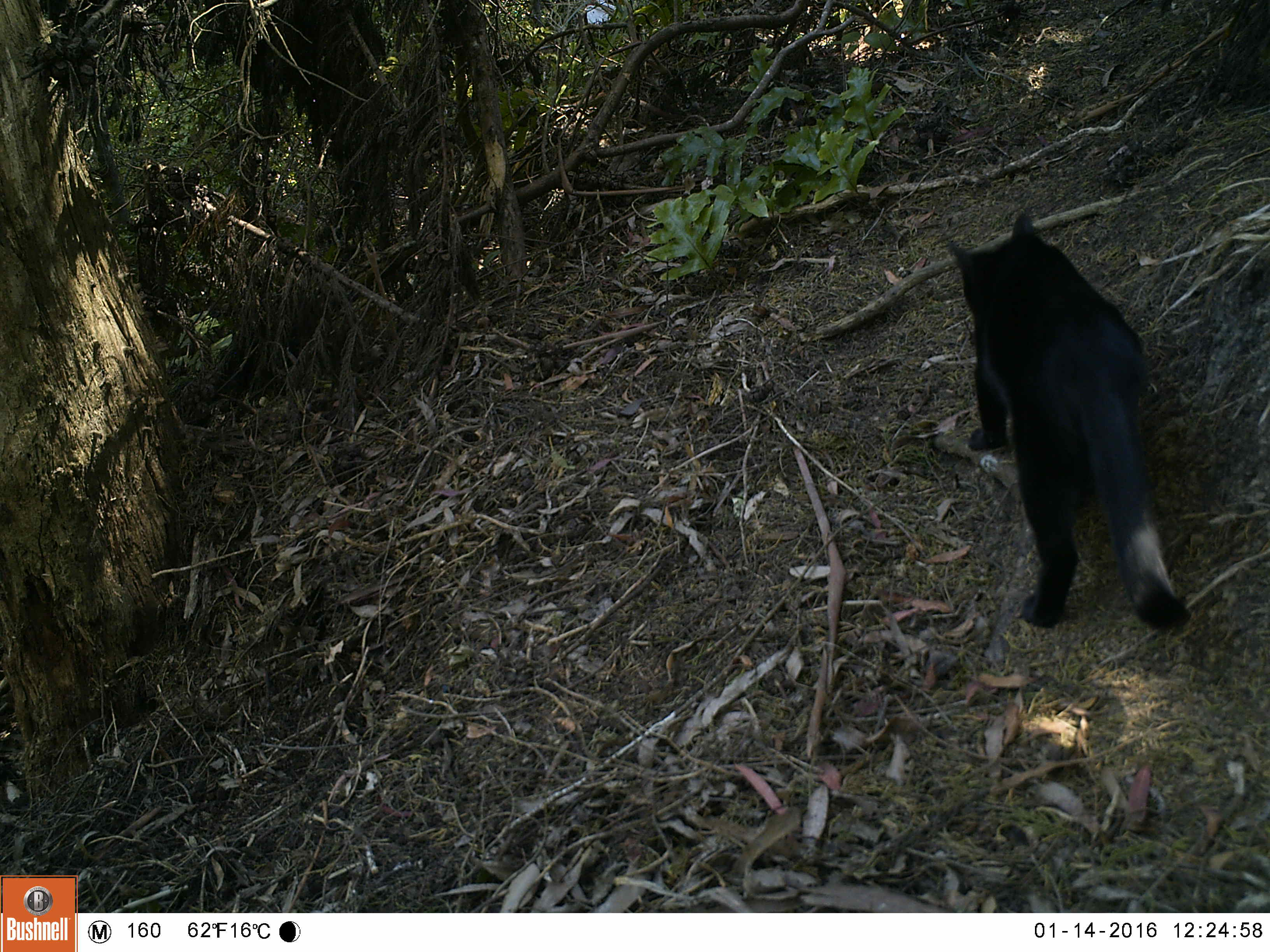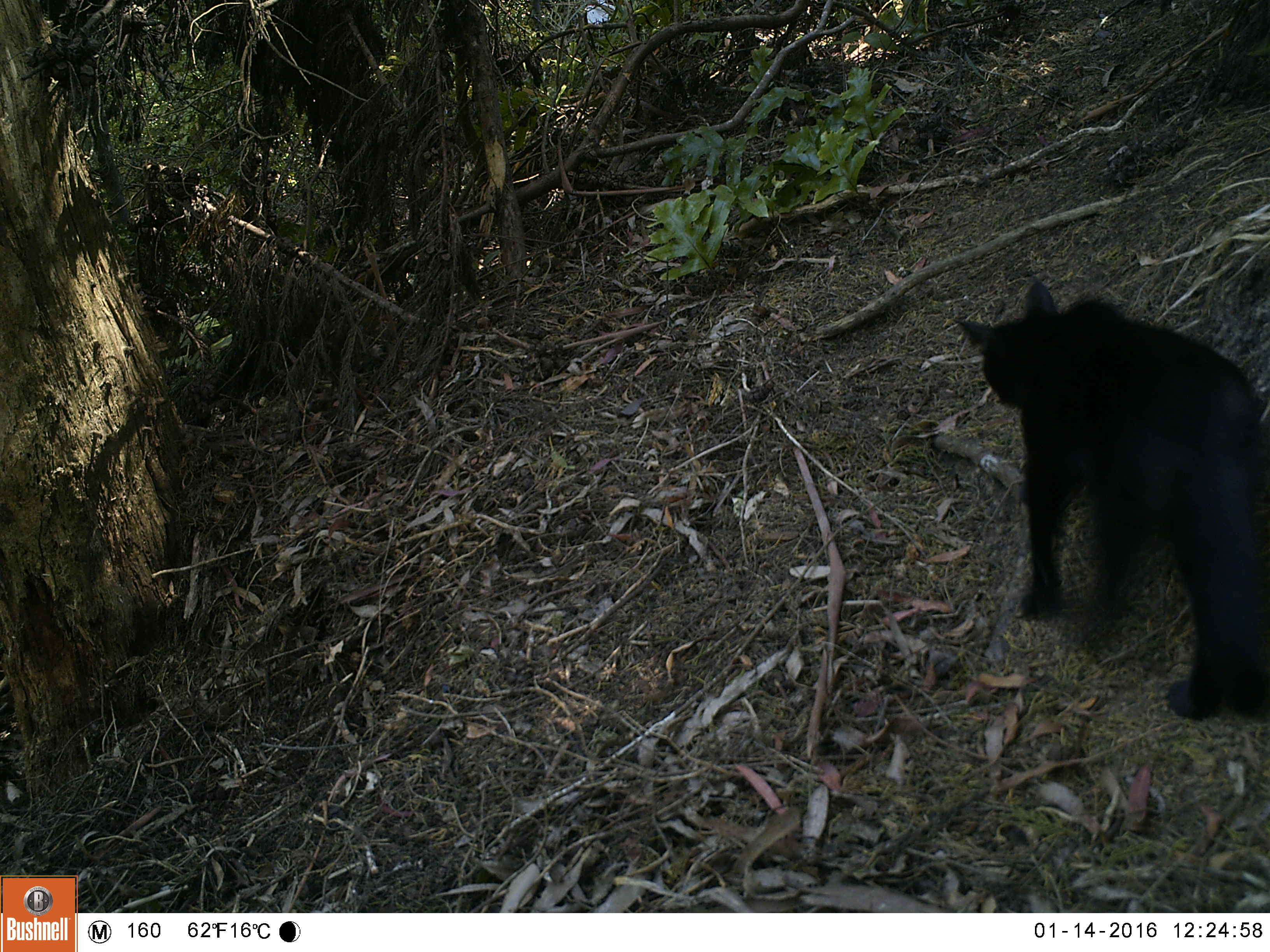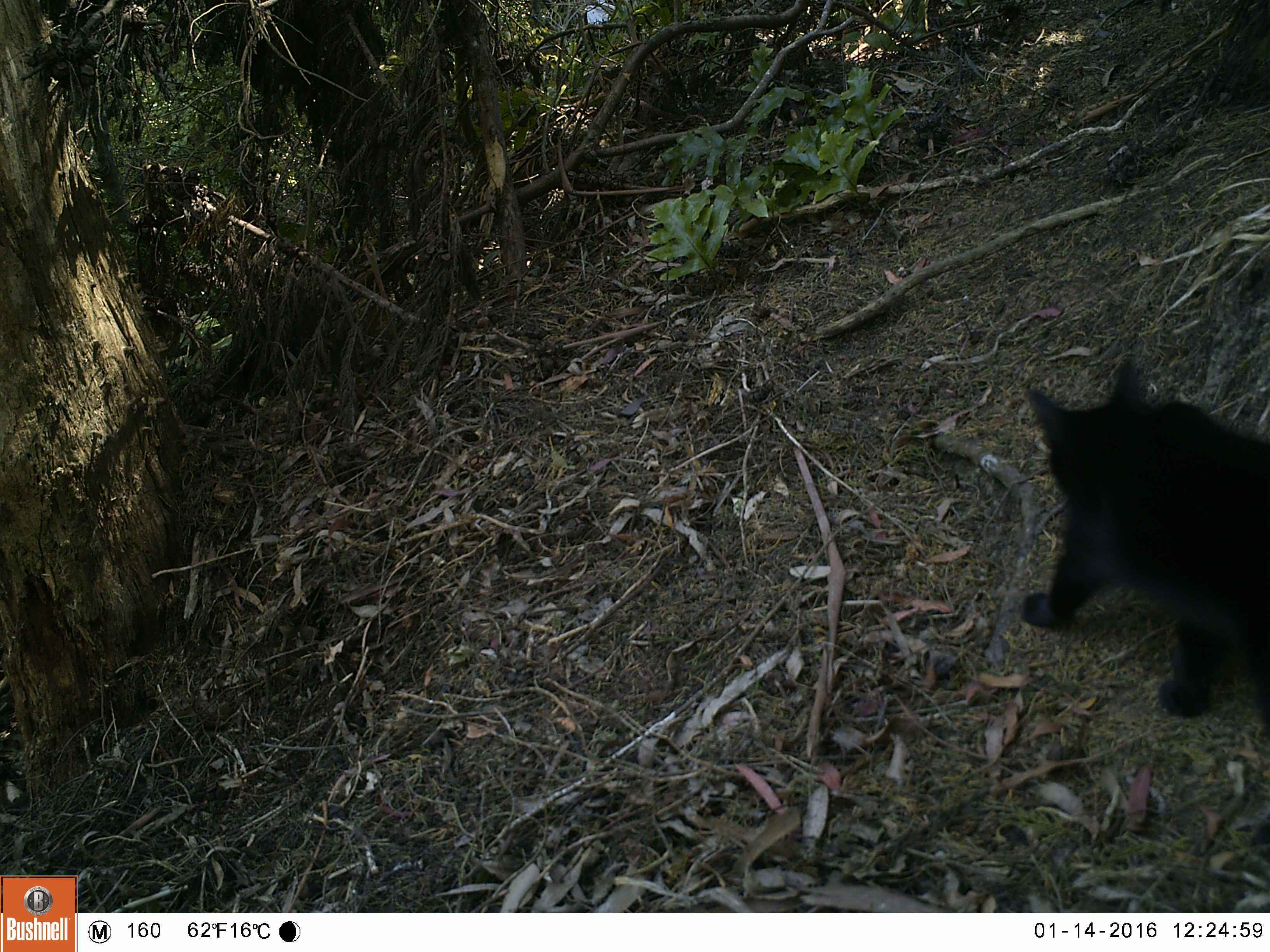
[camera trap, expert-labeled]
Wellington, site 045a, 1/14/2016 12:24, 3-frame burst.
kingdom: Animalia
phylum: Chordata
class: Mammalia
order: Carnivora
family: Felidae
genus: Felis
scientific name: Felis catus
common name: cat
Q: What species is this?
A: Cat (Felis catus).